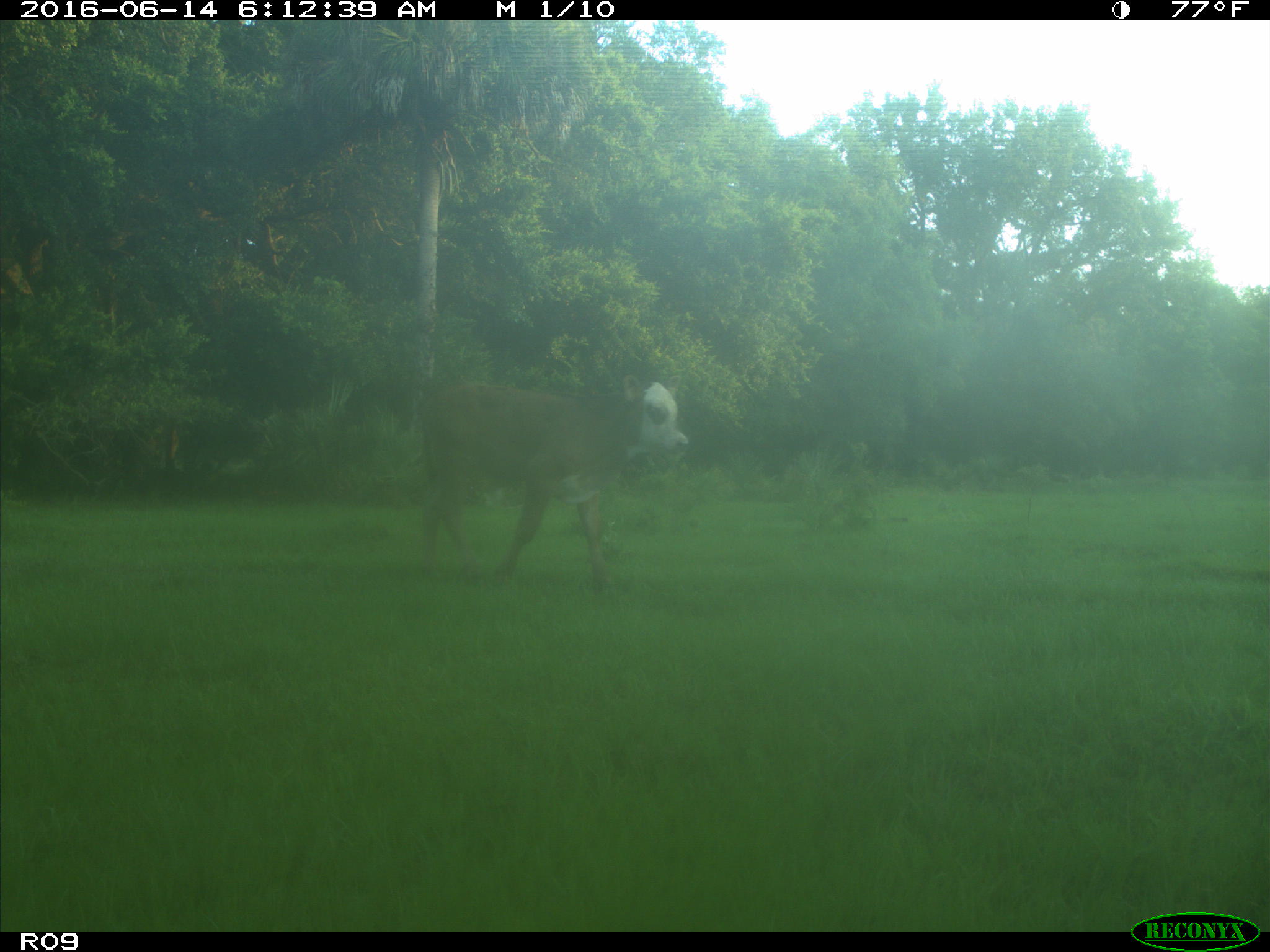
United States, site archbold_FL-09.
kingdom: Animalia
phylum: Chordata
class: Mammalia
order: Artiodactyla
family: Bovidae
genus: Bos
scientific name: Bos taurus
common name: domestic cow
Bos taurus (domestic cow).